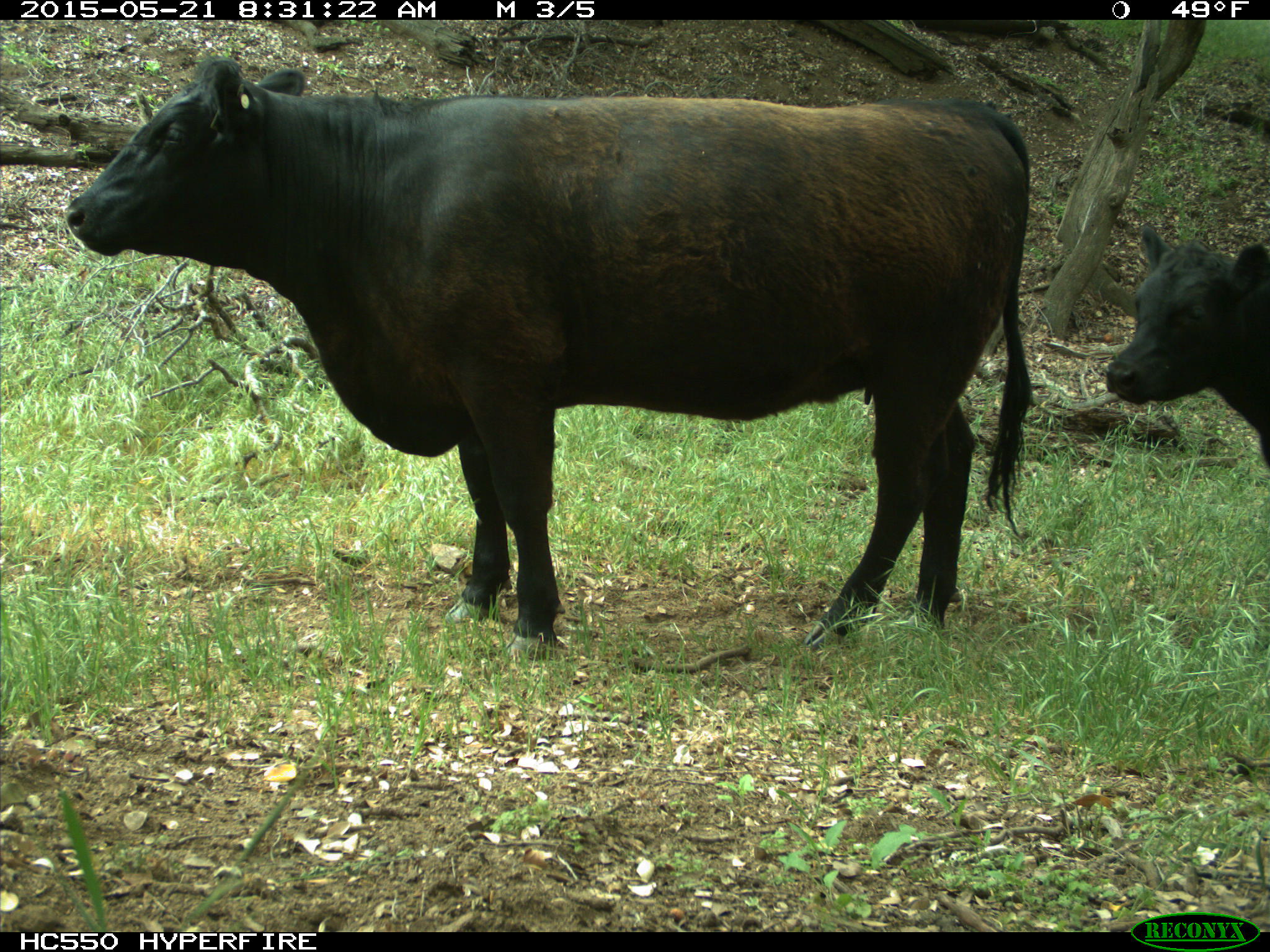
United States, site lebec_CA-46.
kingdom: Animalia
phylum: Chordata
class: Mammalia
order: Artiodactyla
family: Bovidae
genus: Bos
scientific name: Bos taurus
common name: domestic cow